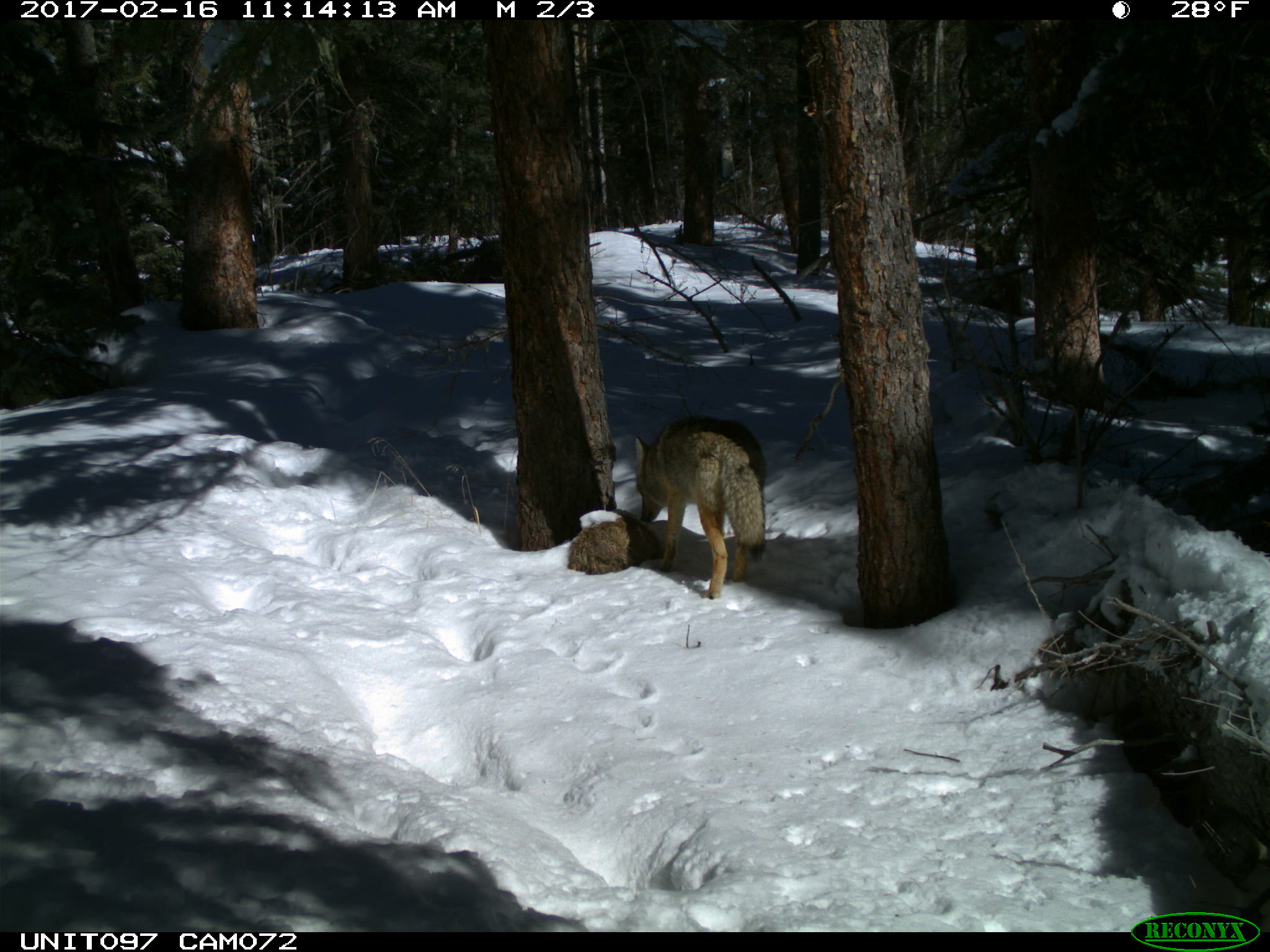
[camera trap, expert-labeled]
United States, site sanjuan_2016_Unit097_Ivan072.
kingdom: Animalia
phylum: Chordata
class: Mammalia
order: Carnivora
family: Canidae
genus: Canis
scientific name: Canis latrans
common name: coyote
Canis latrans (coyote).